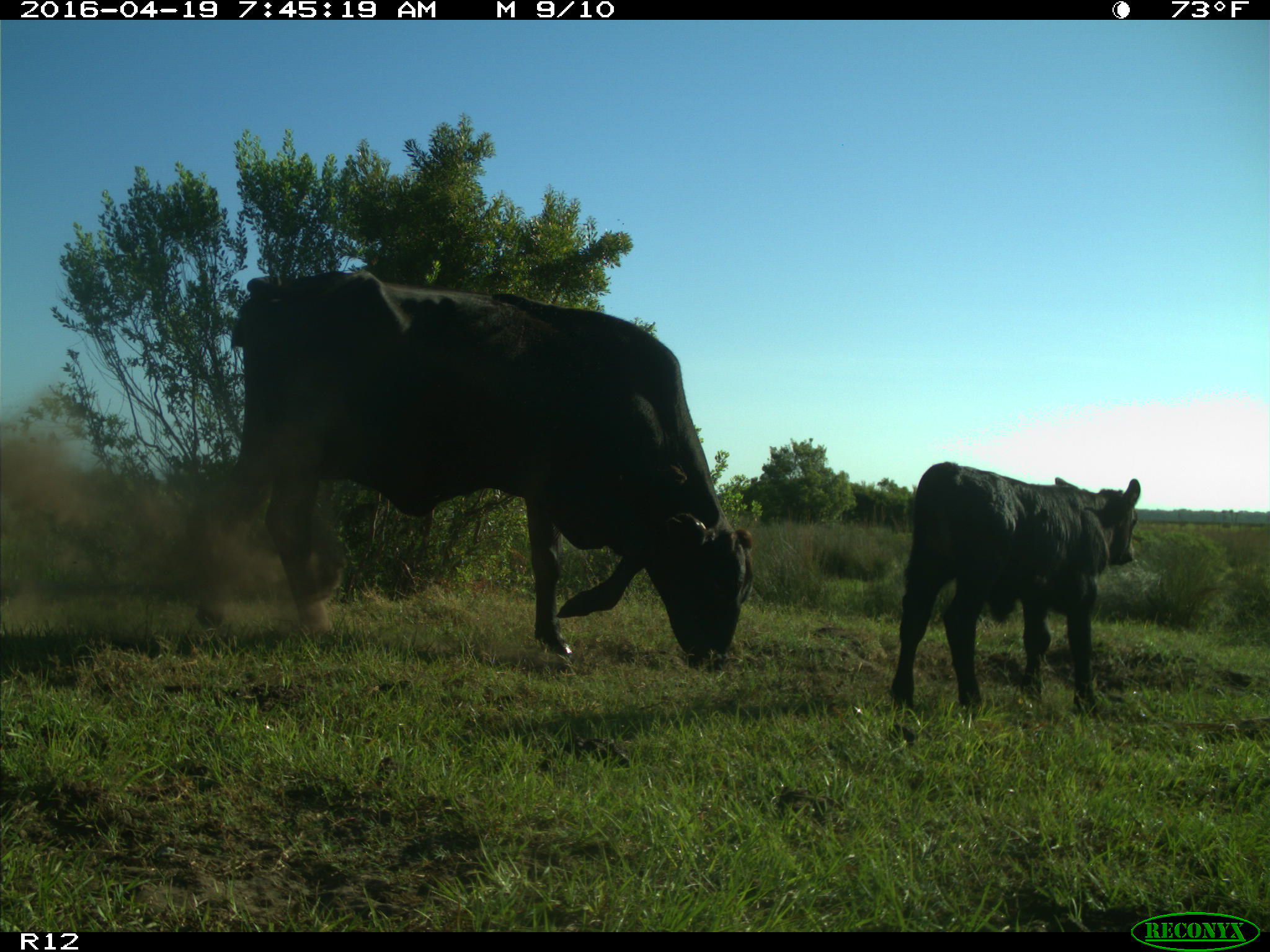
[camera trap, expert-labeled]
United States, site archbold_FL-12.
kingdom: Animalia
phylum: Chordata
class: Mammalia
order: Artiodactyla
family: Bovidae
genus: Bos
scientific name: Bos taurus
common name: domestic cow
Bos taurus (domestic cow).